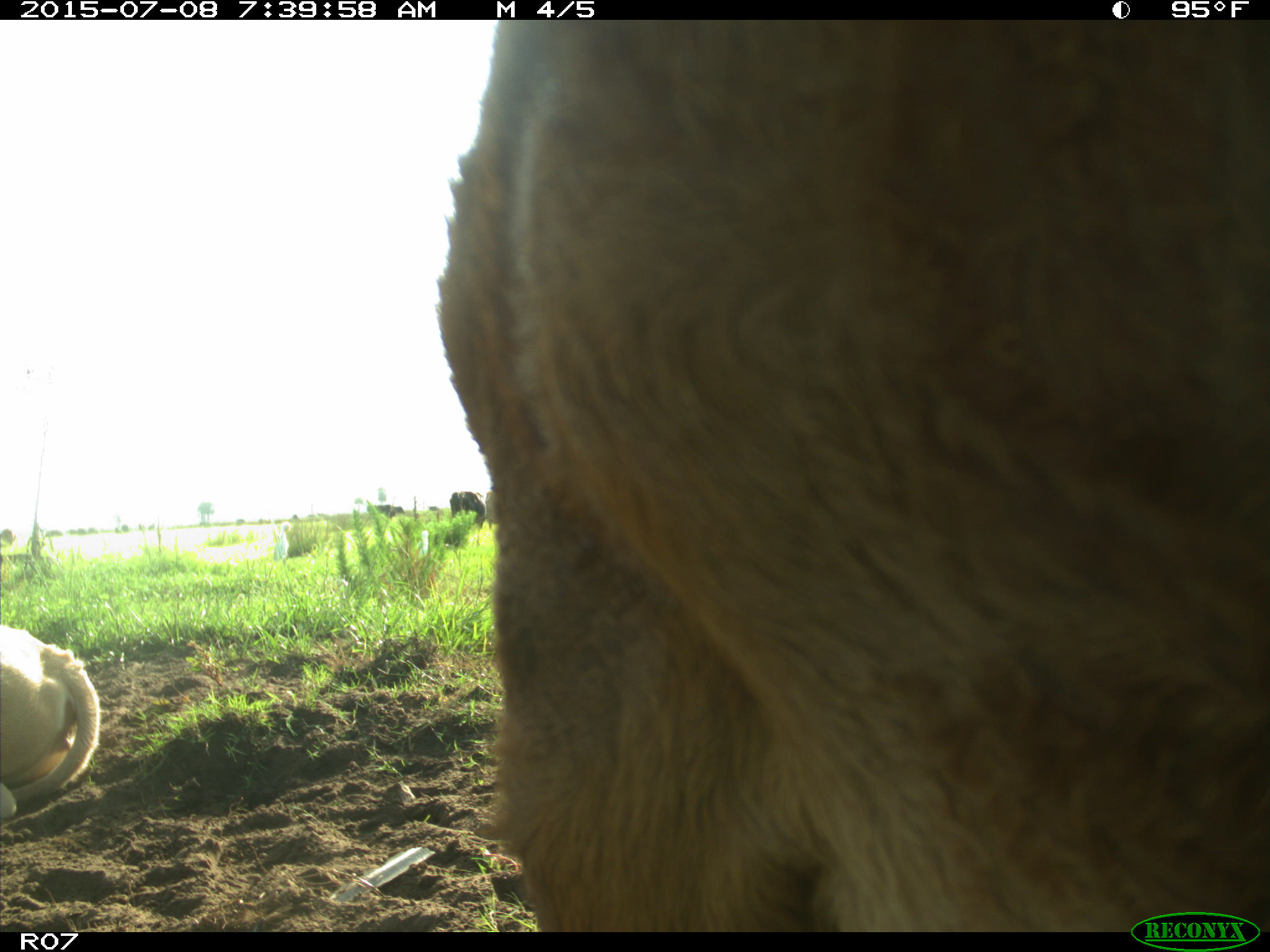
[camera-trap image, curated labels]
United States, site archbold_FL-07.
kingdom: Animalia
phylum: Chordata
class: Mammalia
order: Artiodactyla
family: Bovidae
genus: Bos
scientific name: Bos taurus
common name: domestic cow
Bos taurus (domestic cow).